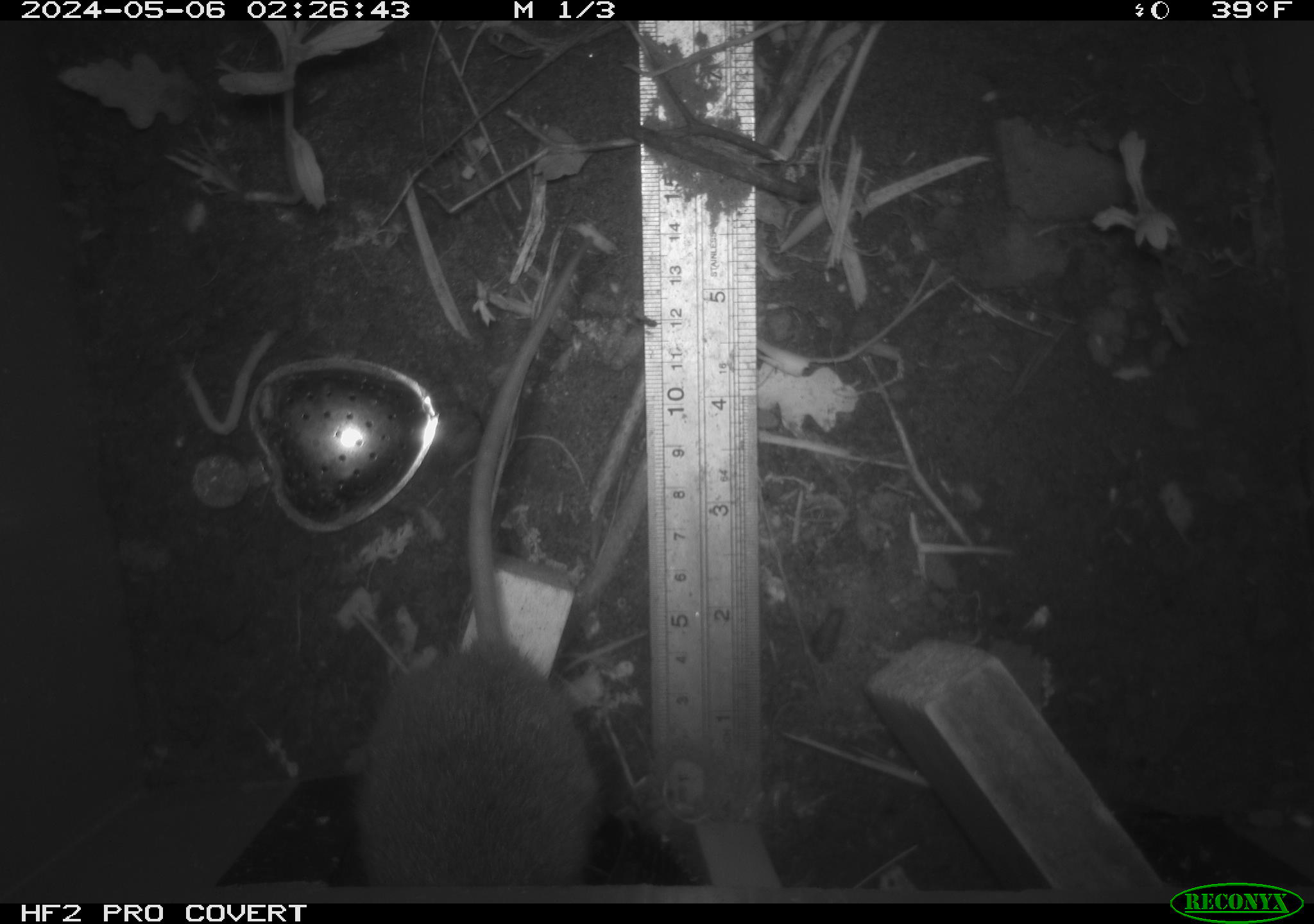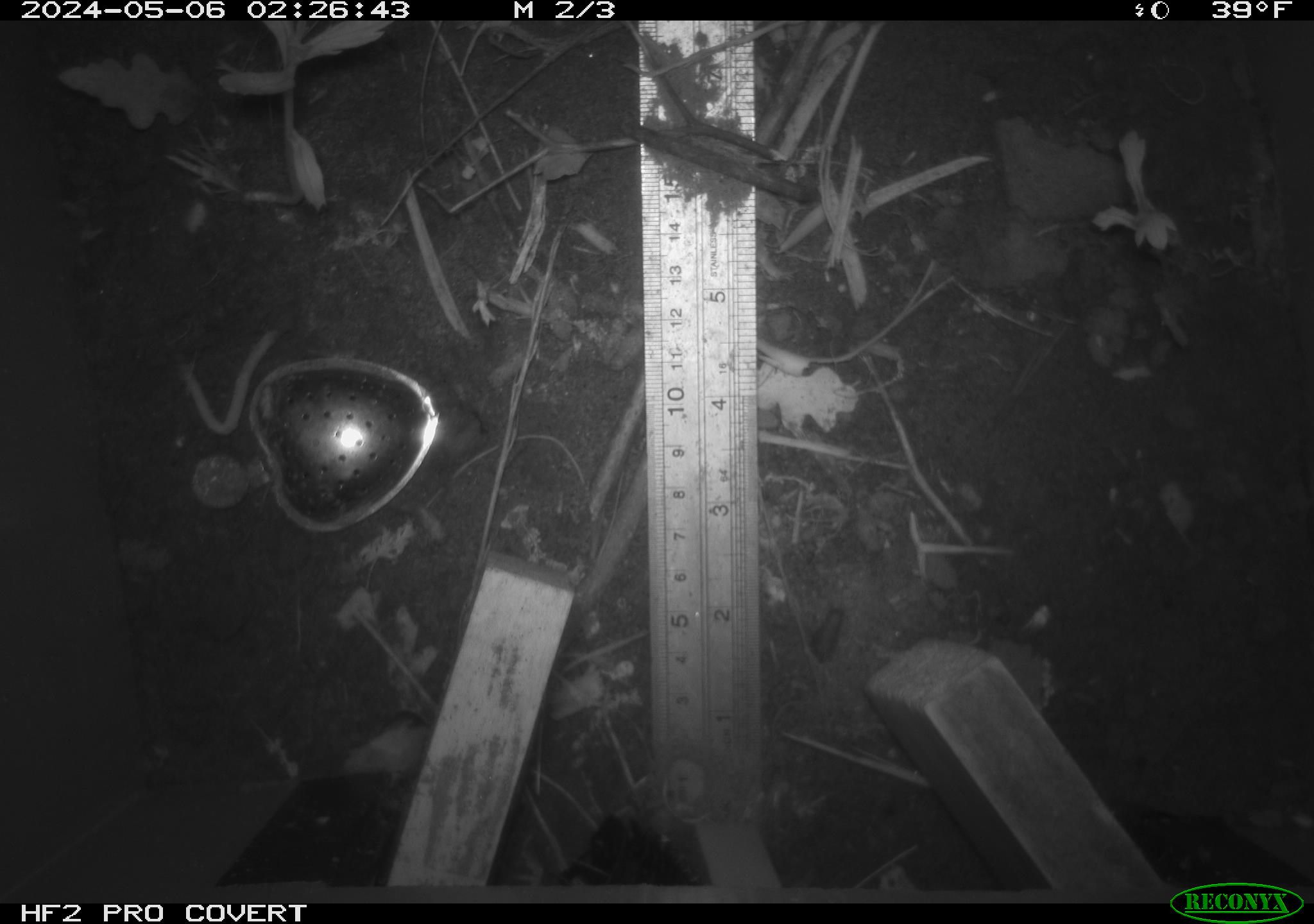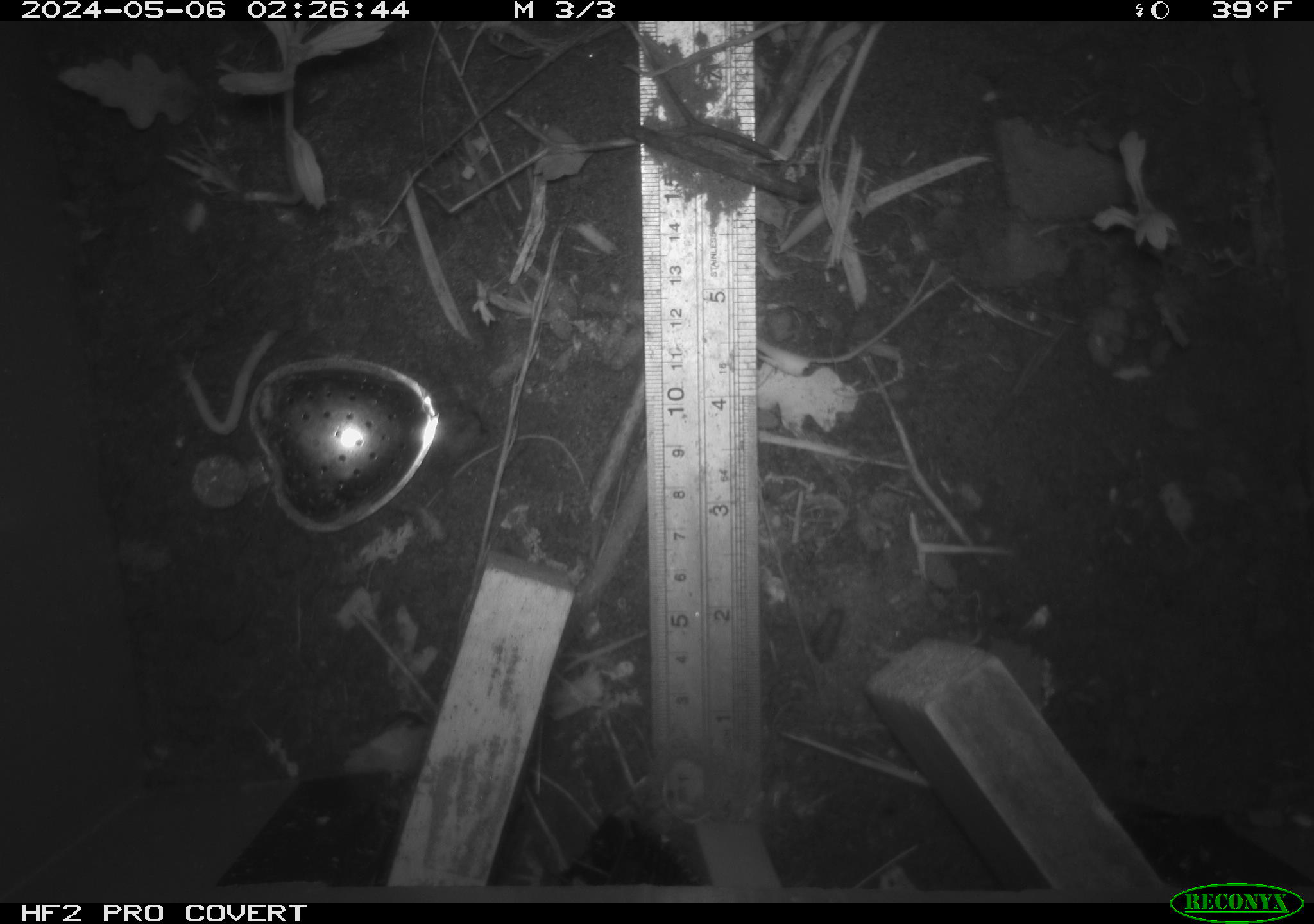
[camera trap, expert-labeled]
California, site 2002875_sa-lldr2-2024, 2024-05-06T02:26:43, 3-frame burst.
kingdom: Animalia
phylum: Chordata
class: Mammalia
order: Rodentia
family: Muridae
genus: Rattus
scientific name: Rattus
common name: rat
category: rattus species